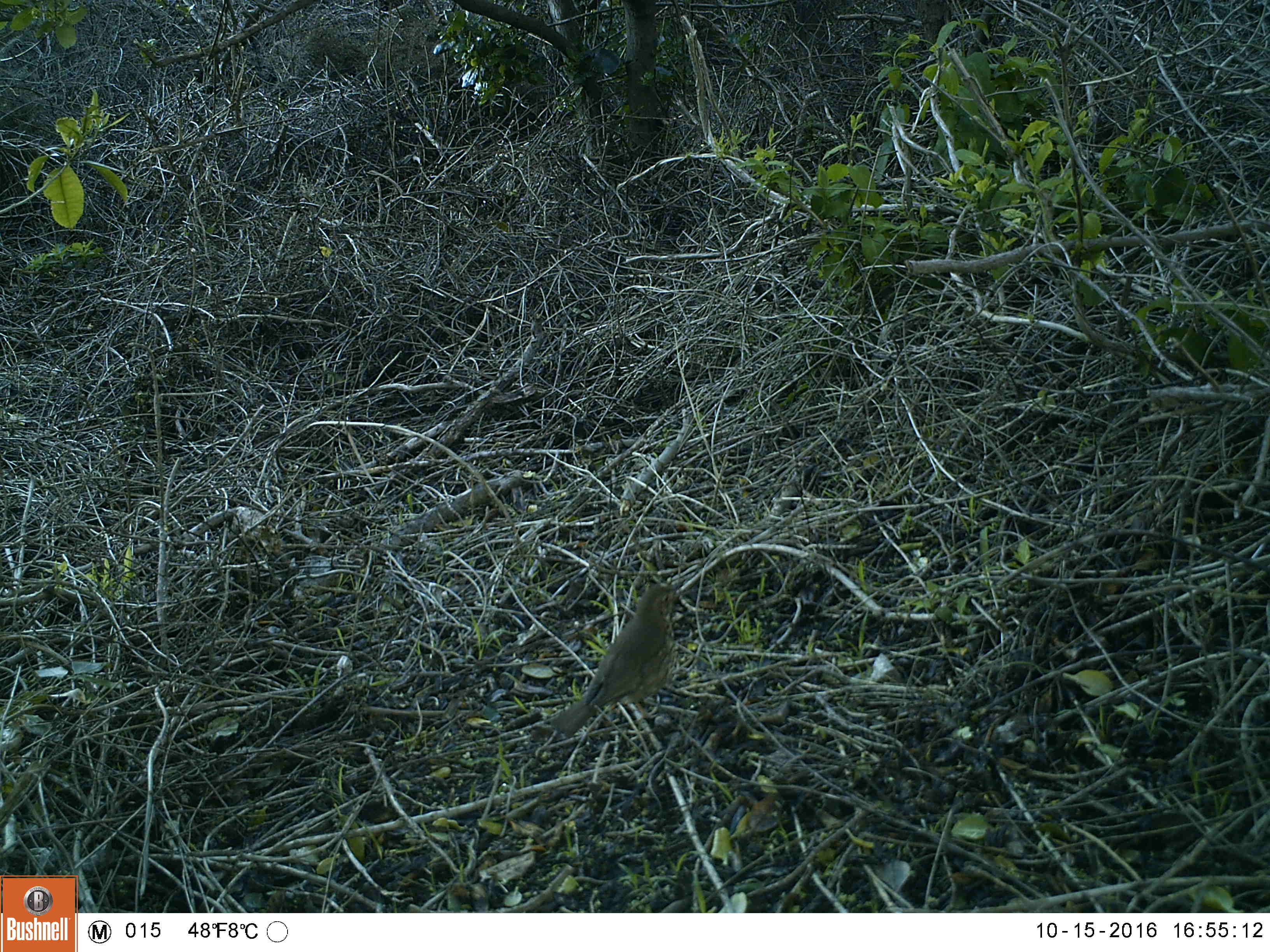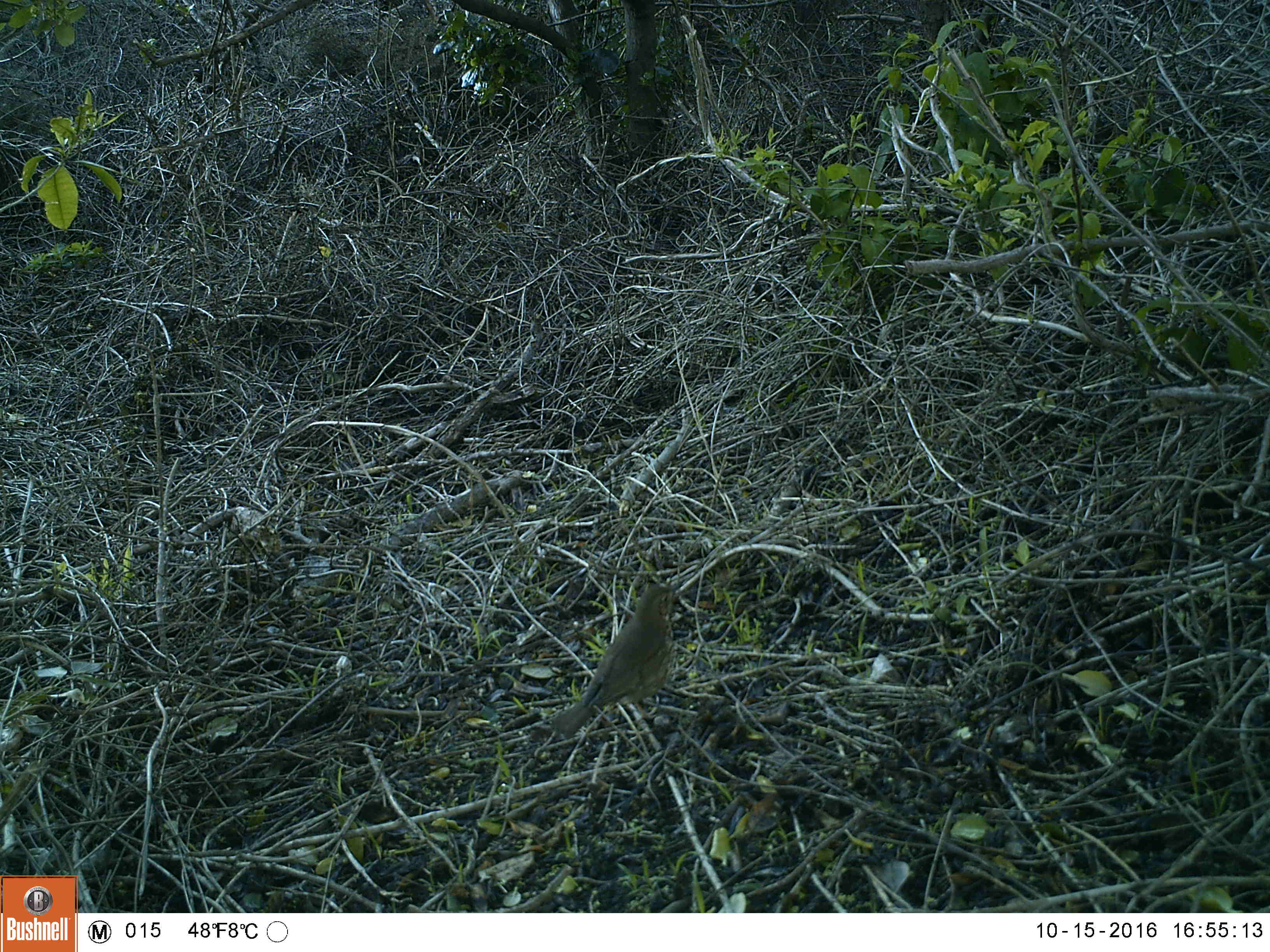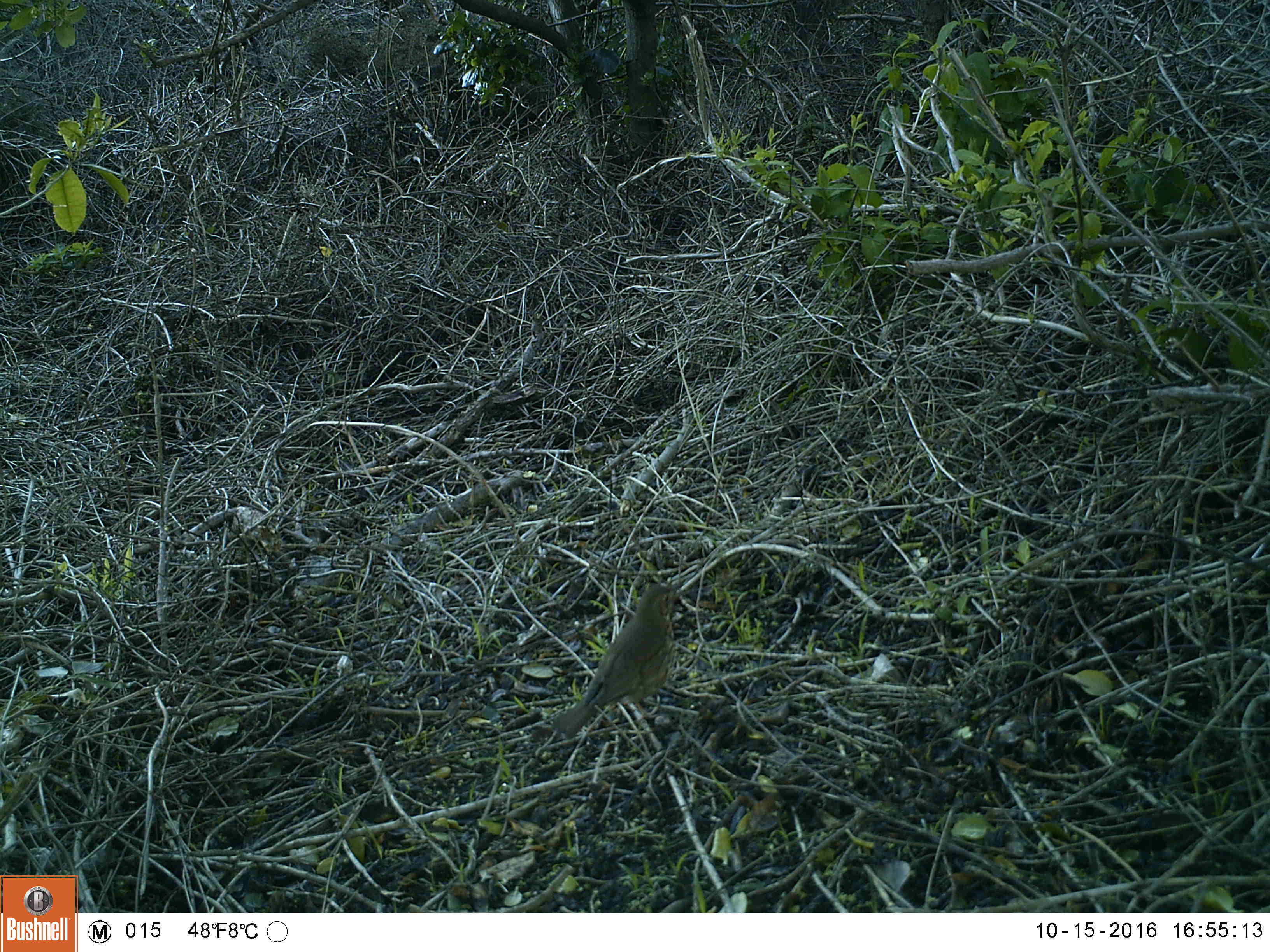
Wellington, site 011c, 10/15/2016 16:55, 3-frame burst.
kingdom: Animalia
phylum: Chordata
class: Aves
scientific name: Aves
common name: bird